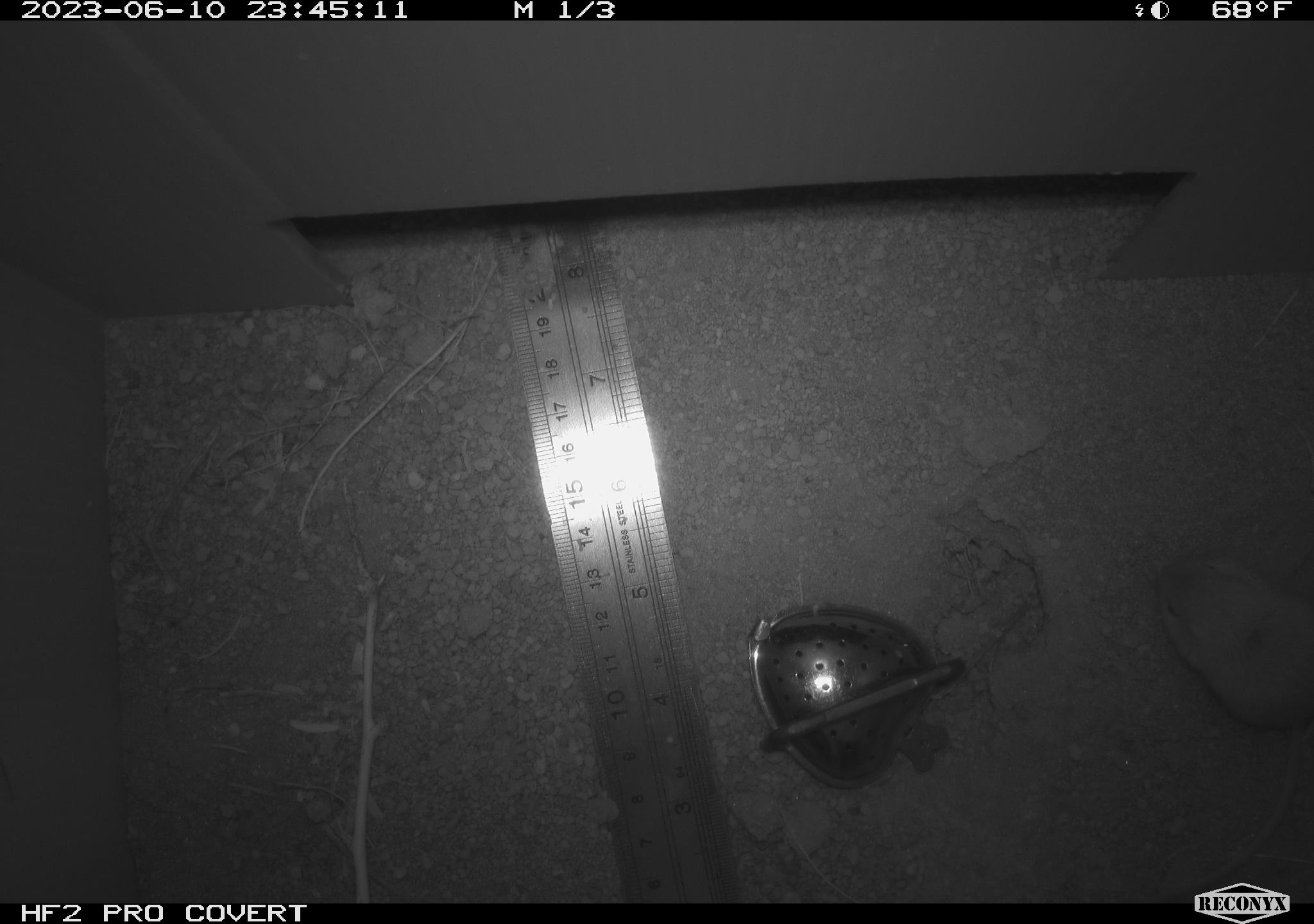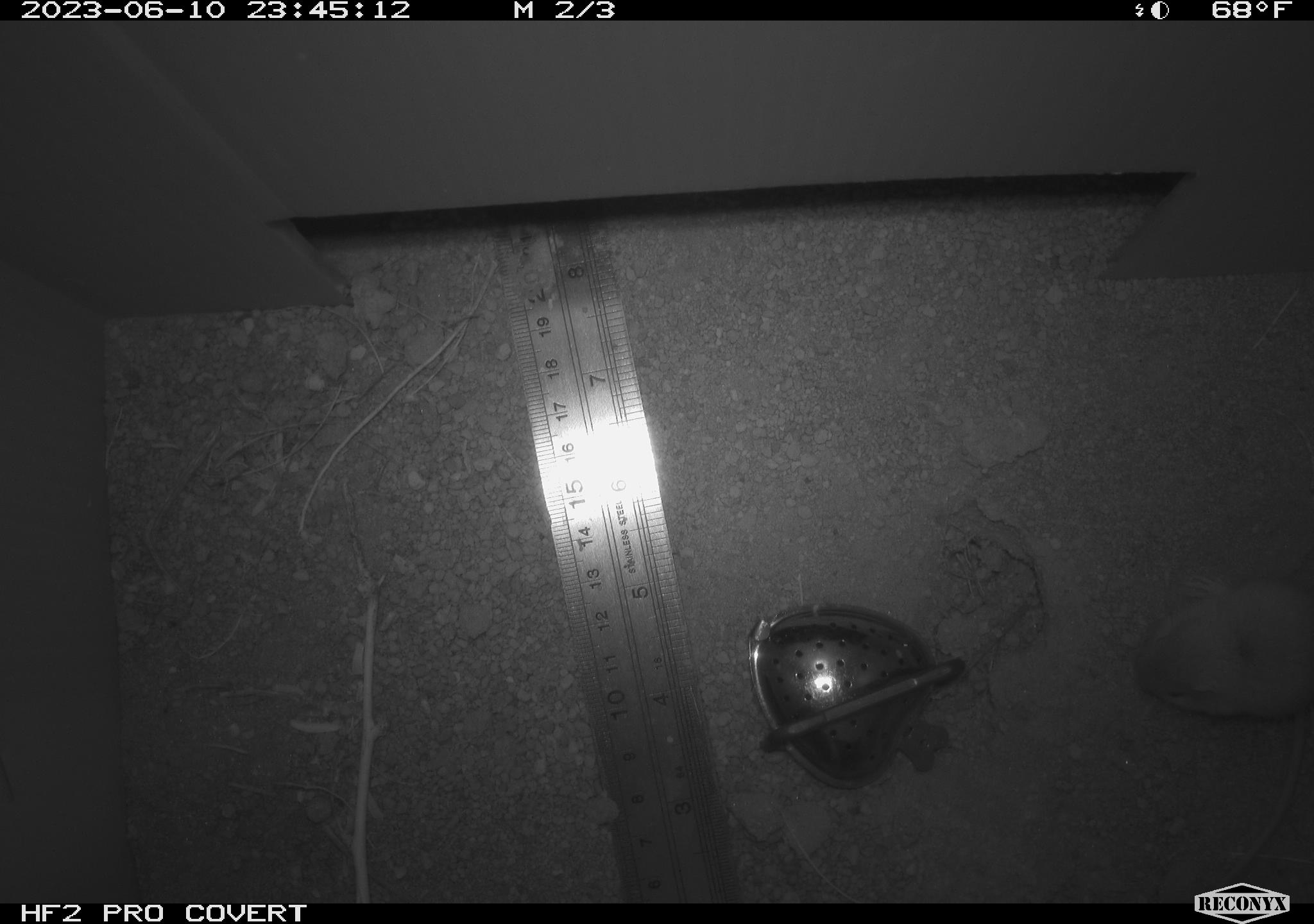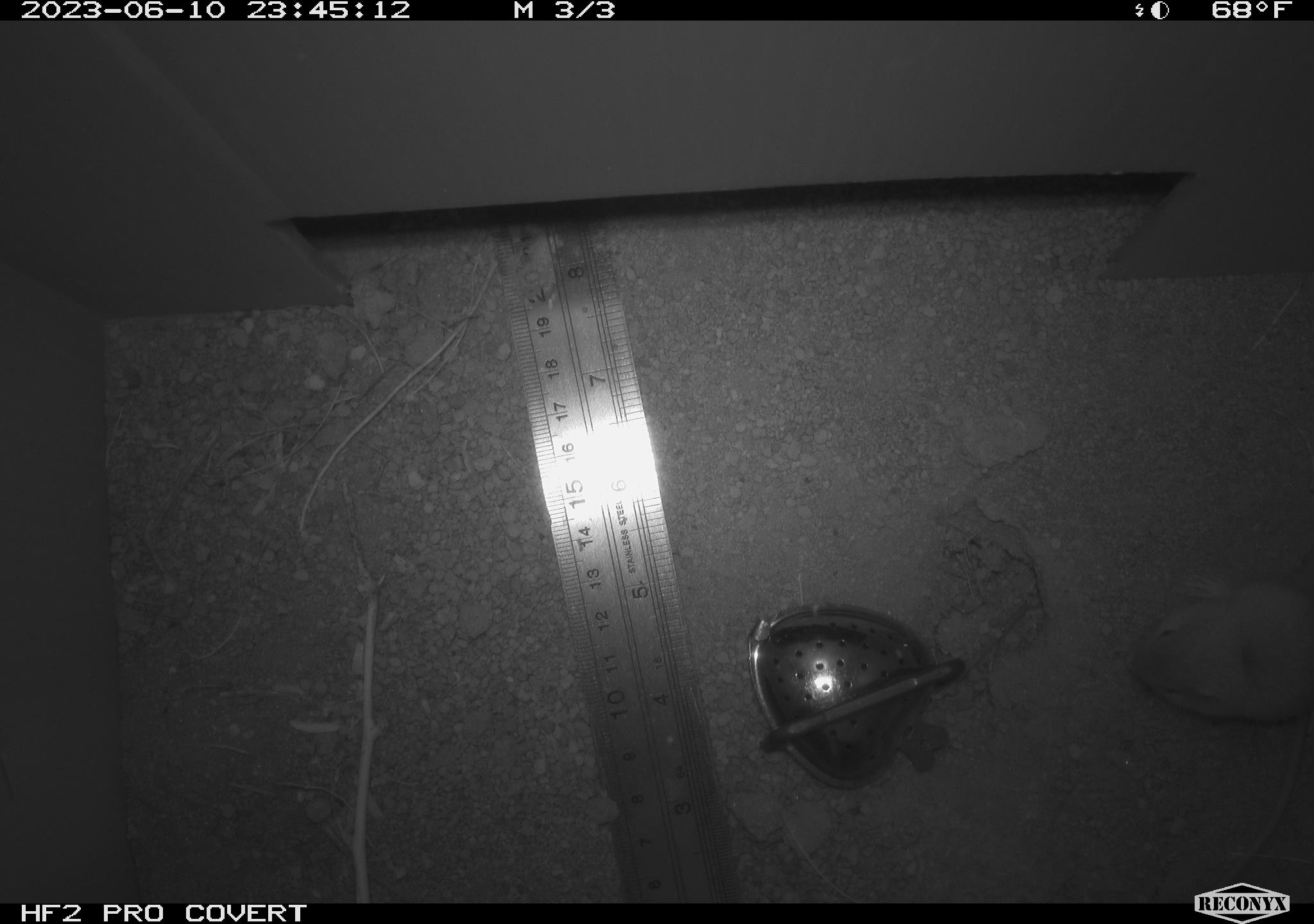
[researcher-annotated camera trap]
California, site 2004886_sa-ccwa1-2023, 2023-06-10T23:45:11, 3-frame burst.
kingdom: Animalia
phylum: Chordata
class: Mammalia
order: Rodentia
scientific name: Rodentia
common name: rodent